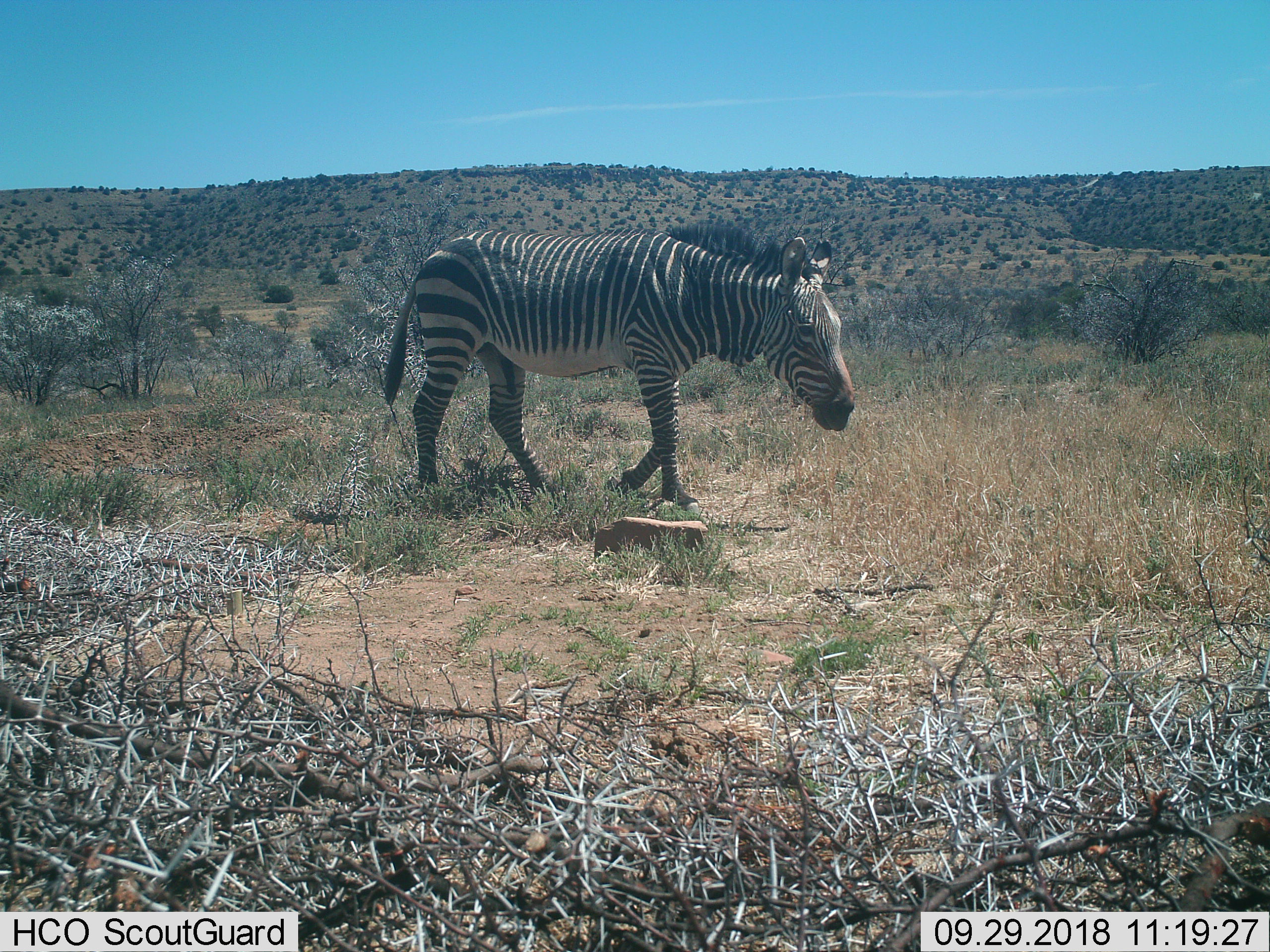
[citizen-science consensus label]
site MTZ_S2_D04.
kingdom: Animalia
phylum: Chordata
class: Mammalia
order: Perissodactyla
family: Equidae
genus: Equus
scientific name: Equus zebra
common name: mountain zebra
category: zebramountain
Zebramountain (mountain zebra) (Equus zebra), count 1. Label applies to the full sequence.